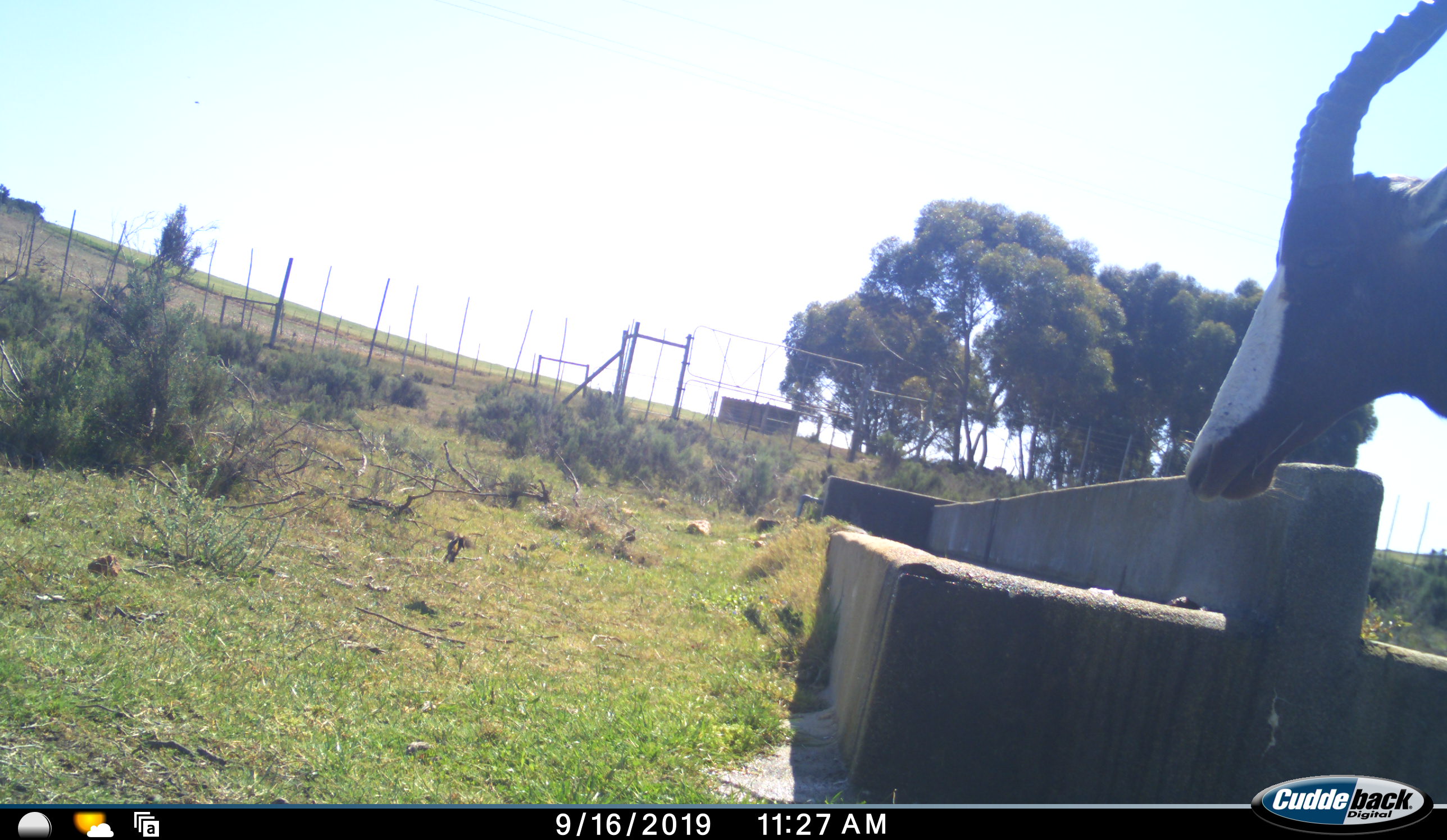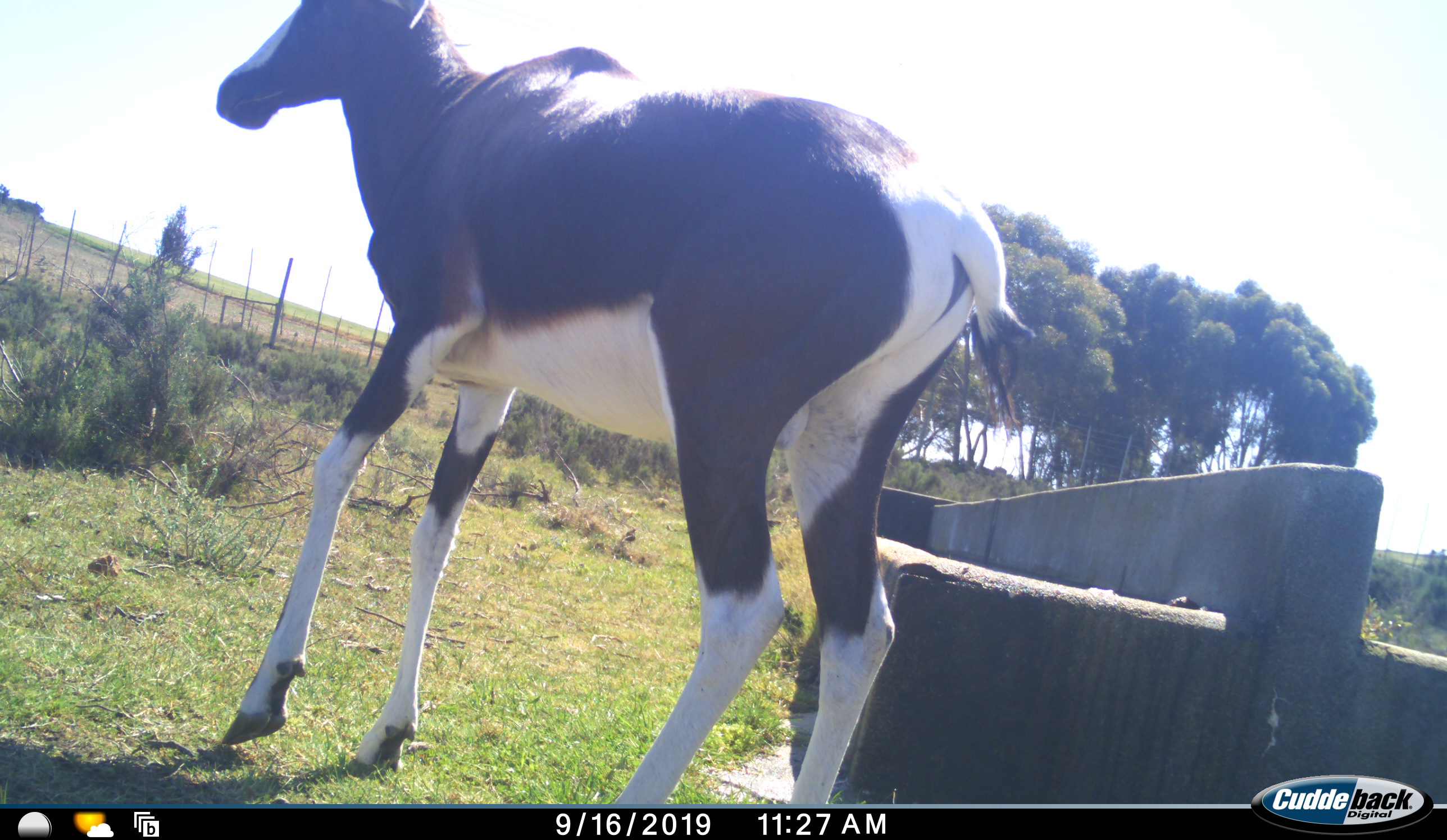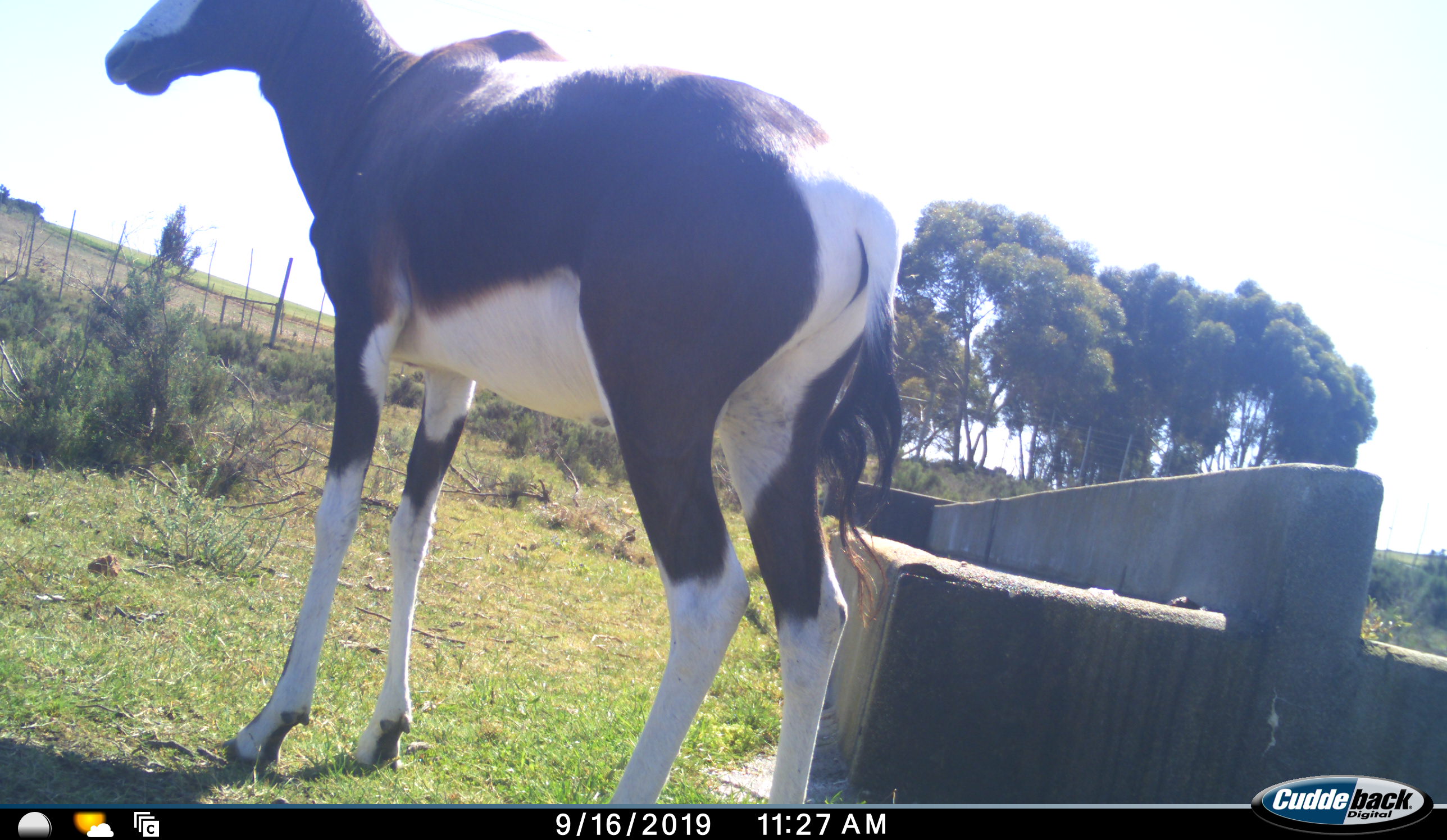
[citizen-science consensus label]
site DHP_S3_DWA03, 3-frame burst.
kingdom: Animalia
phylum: Chordata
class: Mammalia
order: Artiodactyla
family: Bovidae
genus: Damaliscus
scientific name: Damaliscus pygargus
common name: bontebok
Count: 1.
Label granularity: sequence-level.